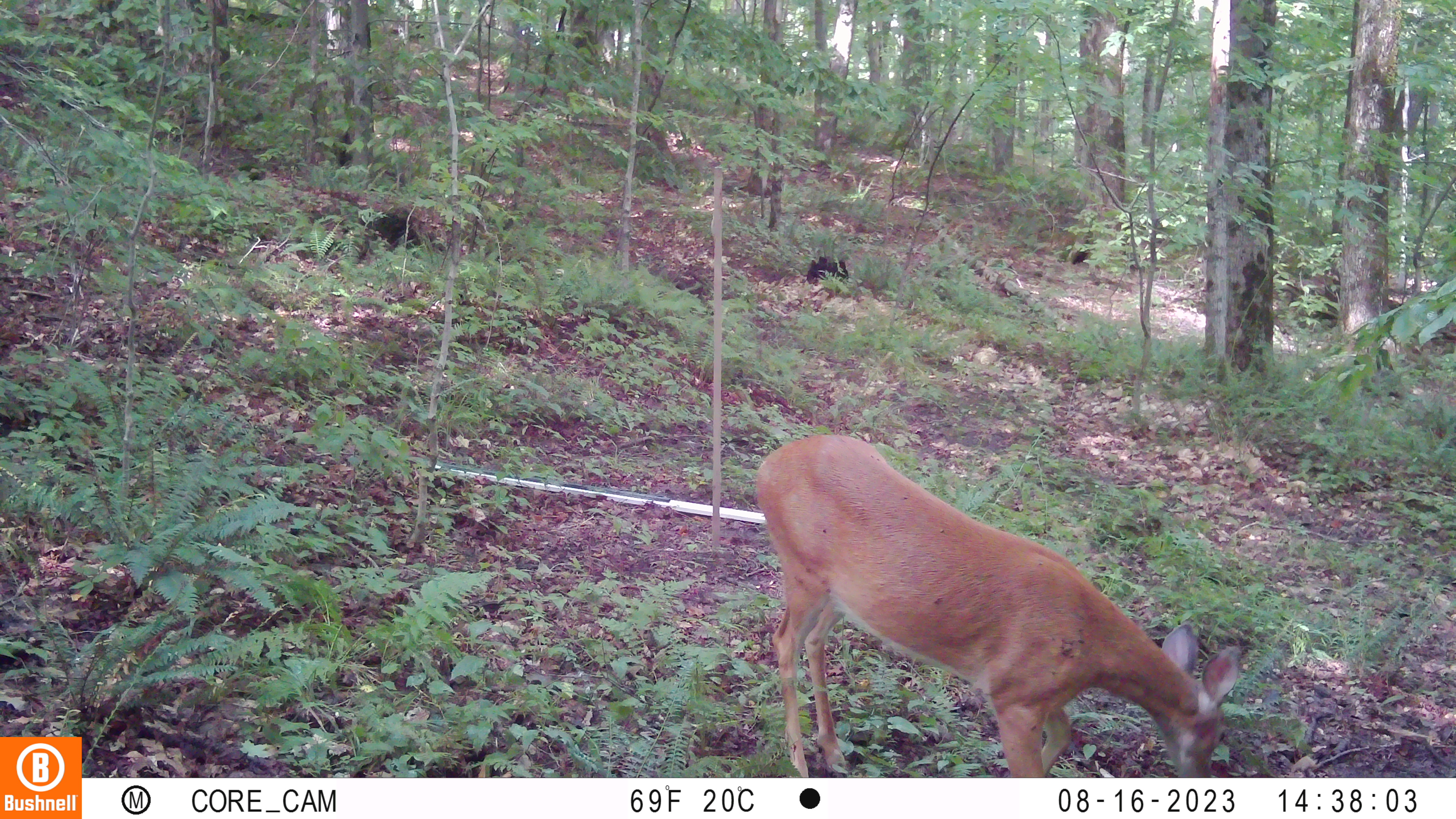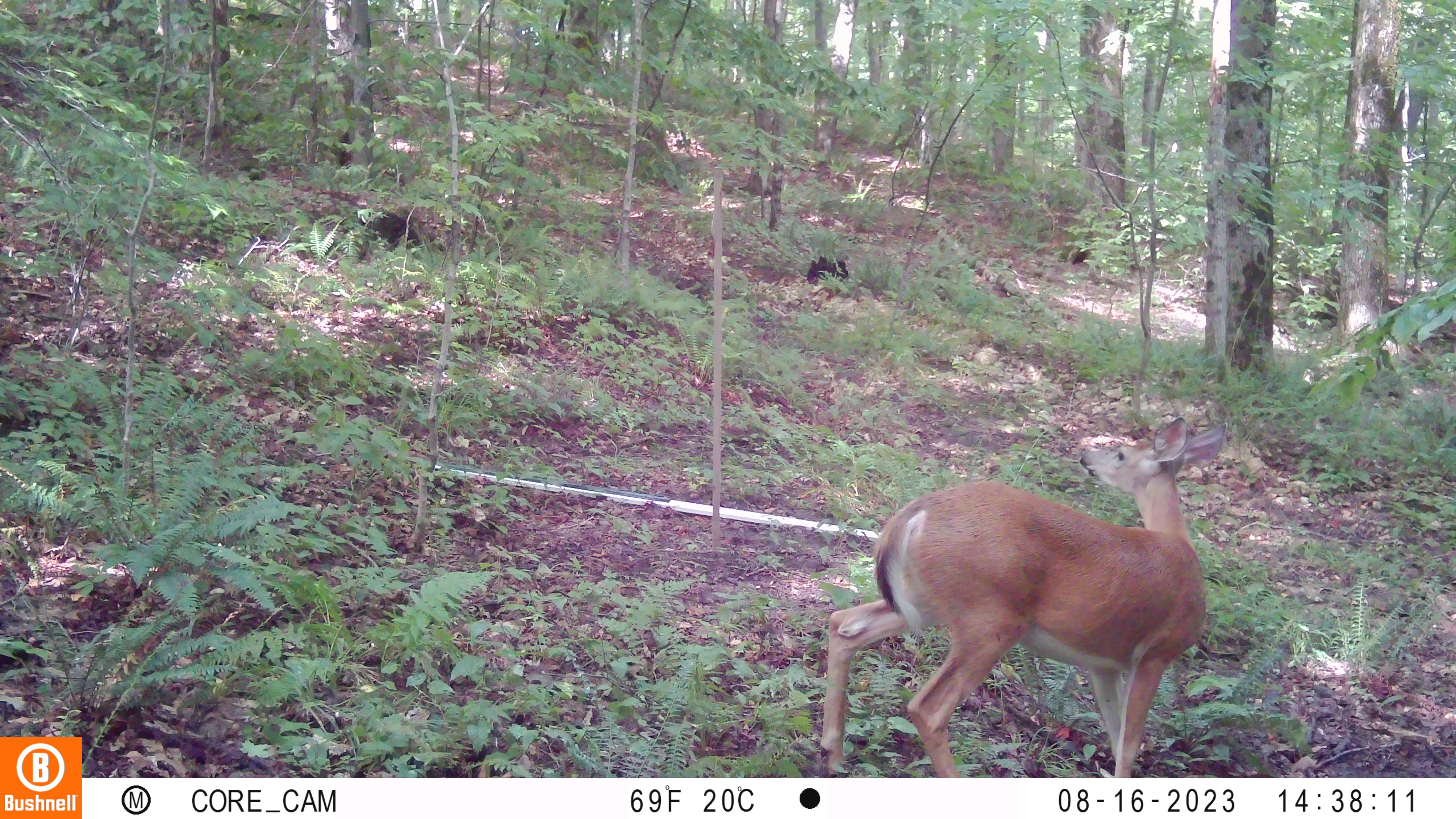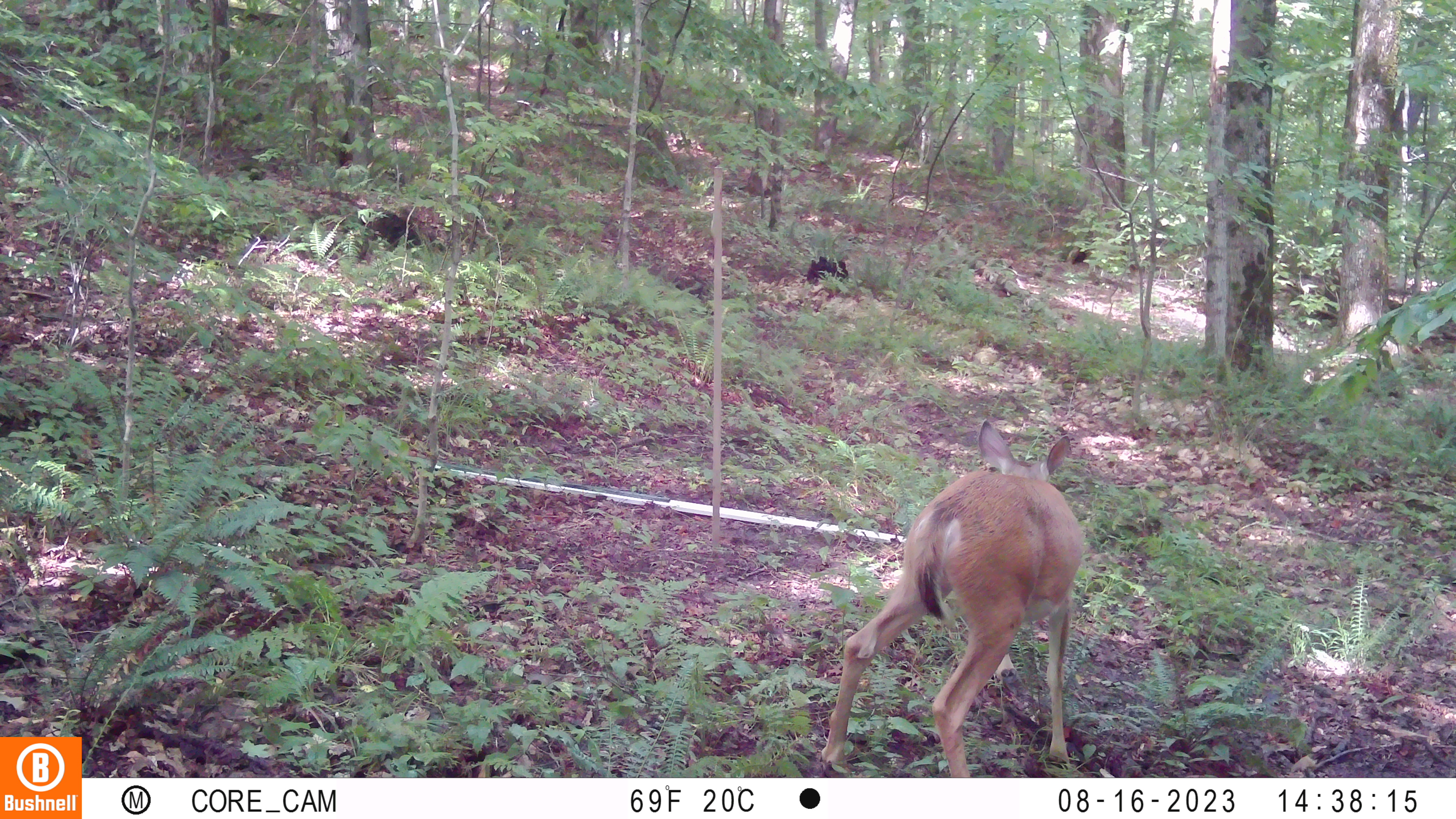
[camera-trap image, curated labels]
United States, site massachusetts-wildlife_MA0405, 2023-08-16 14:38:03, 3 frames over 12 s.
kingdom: Animalia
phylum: Chordata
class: Mammalia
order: Artiodactyla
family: Cervidae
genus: Odocoileus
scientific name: Odocoileus virginianus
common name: white-tailed deer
White-tailed deer (Odocoileus virginianus).